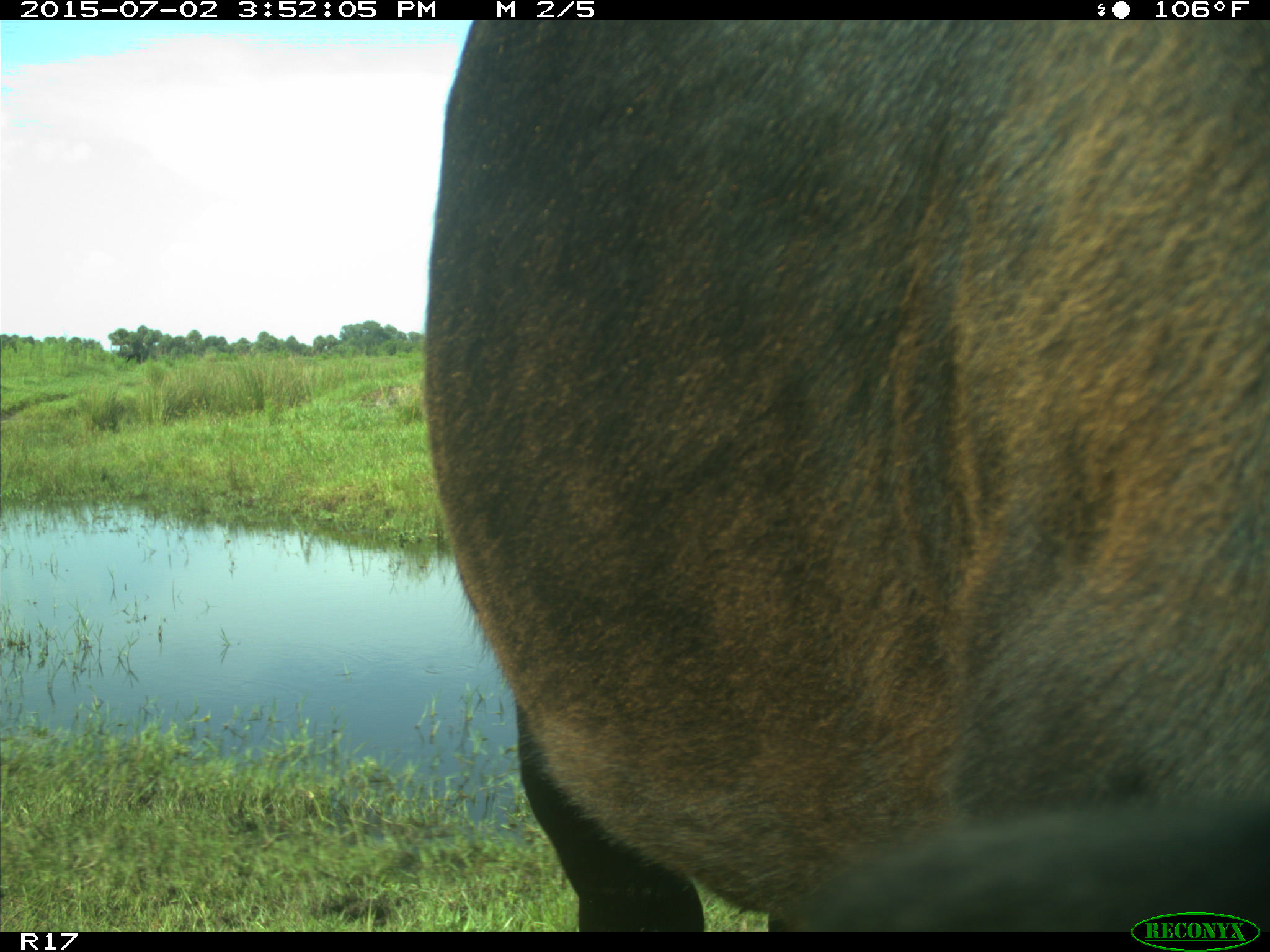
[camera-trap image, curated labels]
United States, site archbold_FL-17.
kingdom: Animalia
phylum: Chordata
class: Mammalia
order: Artiodactyla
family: Bovidae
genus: Bos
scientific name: Bos taurus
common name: domestic cow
Bos taurus (domestic cow).